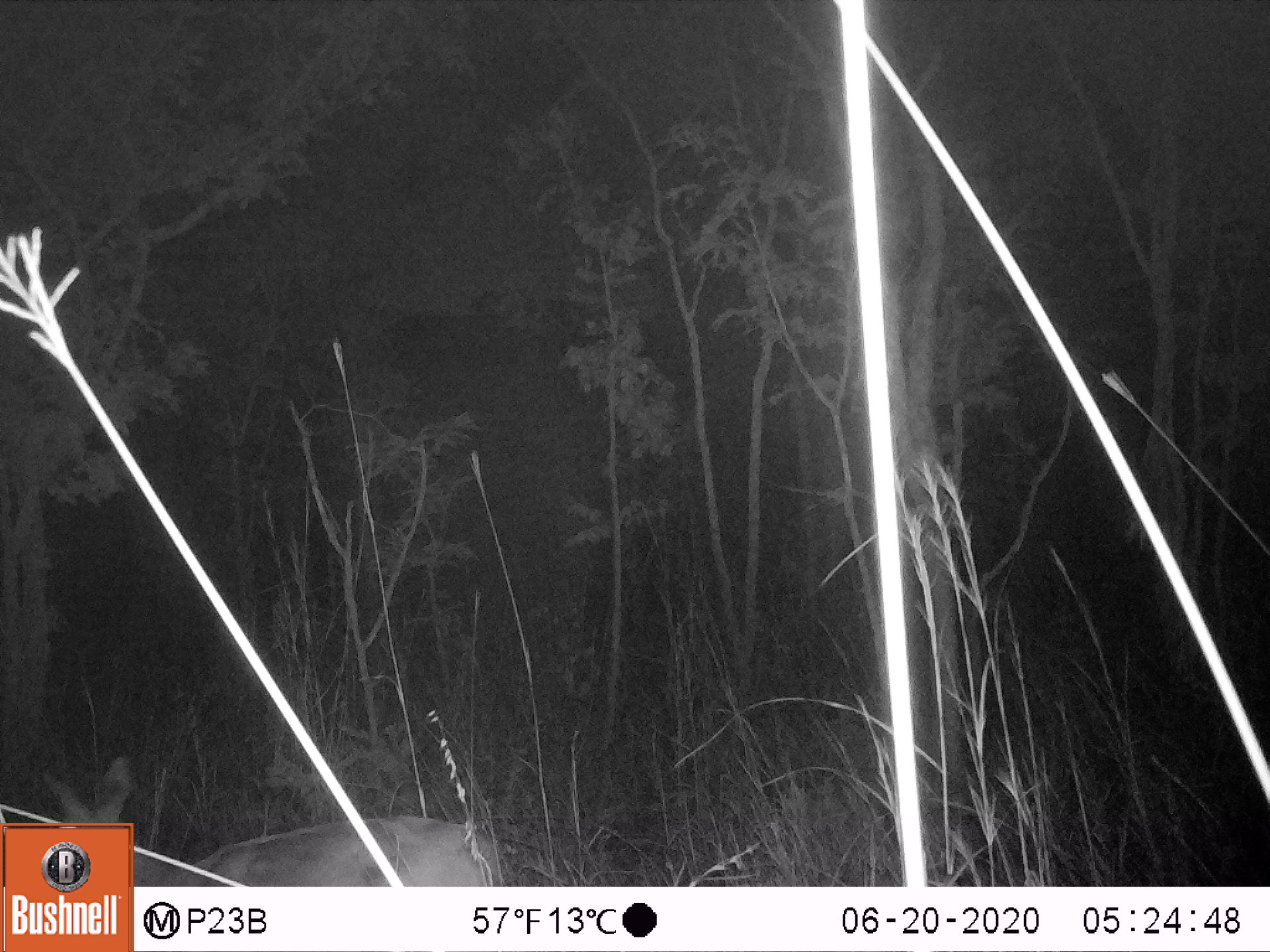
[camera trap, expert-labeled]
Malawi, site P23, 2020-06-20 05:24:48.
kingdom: Animalia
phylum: Chordata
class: Mammalia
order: Artiodactyla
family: Bovidae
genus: Redunca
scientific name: Redunca arundinum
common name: southern reedbuck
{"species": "southern reedbuck (Redunca arundinum)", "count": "1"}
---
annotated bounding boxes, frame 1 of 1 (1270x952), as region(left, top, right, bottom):
southern reedbuck: region(136, 806, 514, 883)